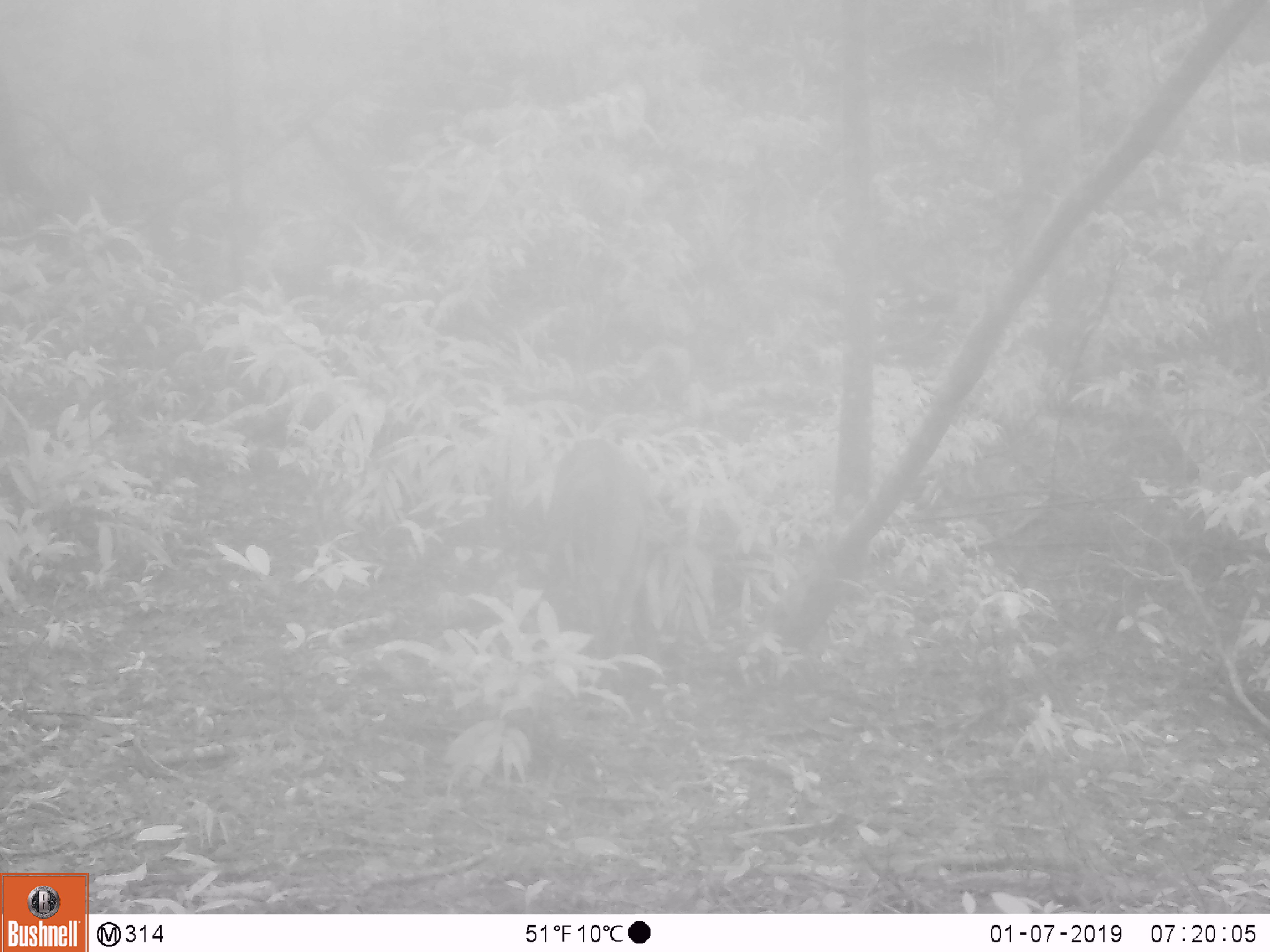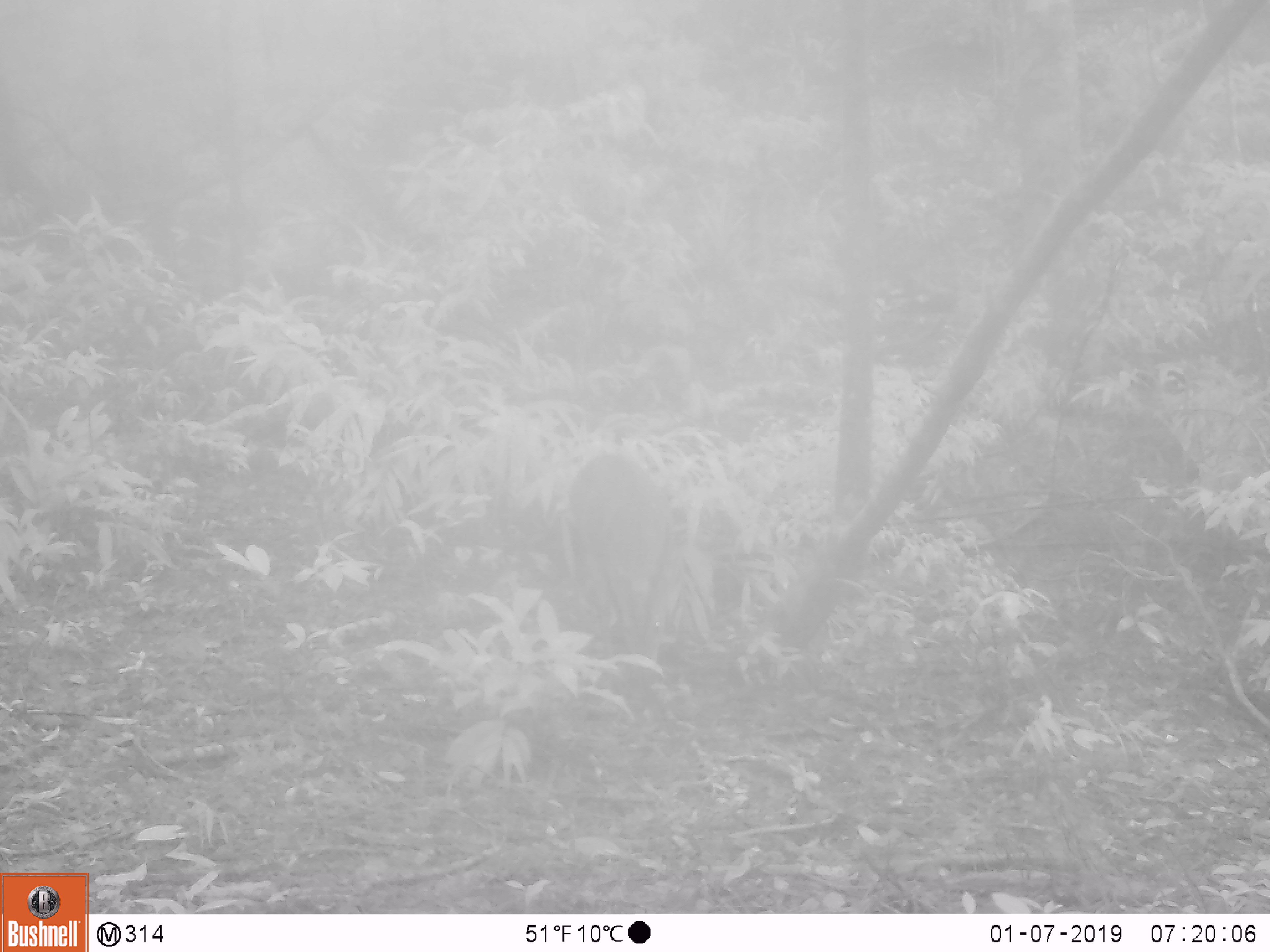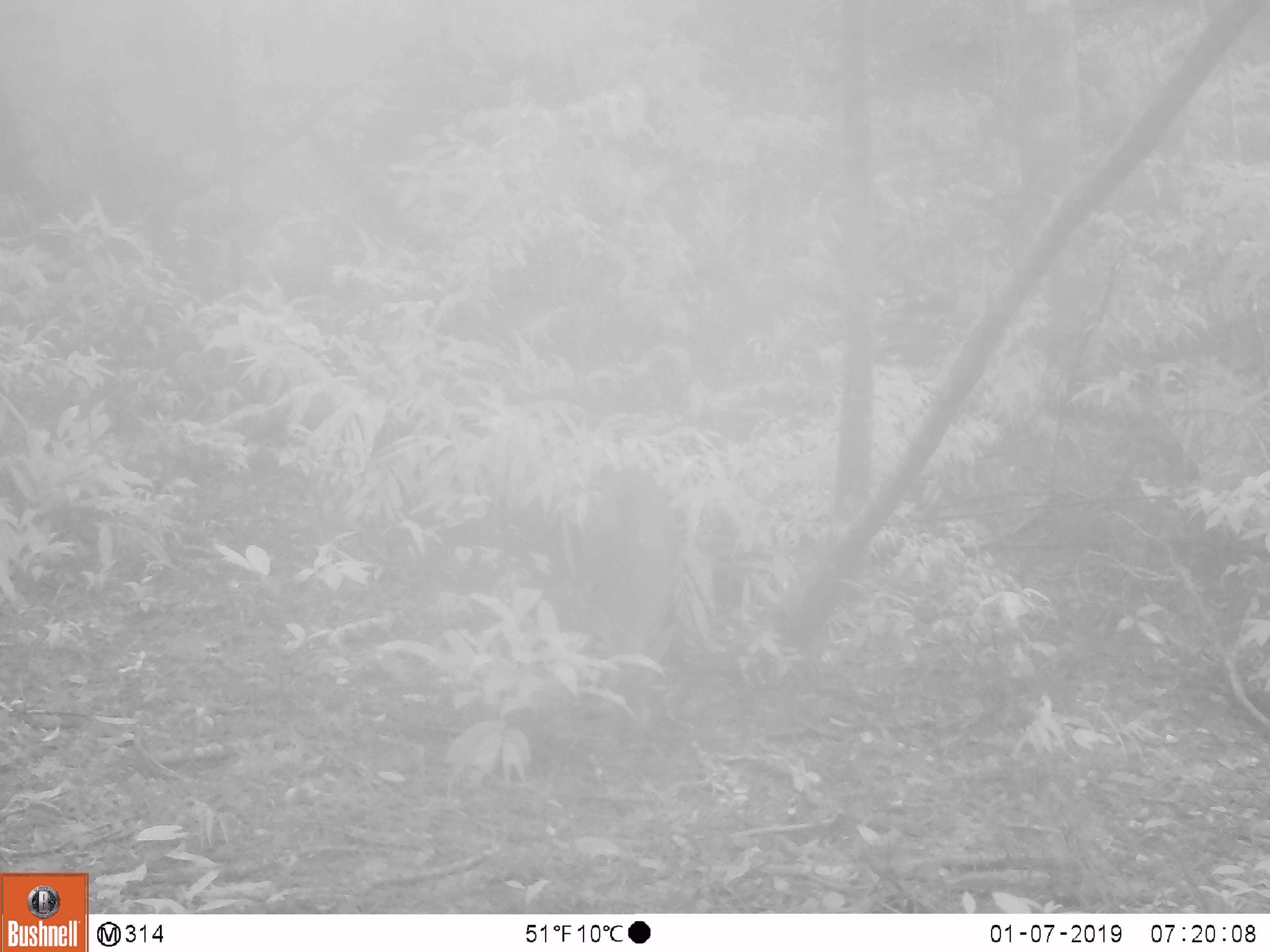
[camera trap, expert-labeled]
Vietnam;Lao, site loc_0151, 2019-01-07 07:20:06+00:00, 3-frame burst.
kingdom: Animalia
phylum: Chordata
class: Mammalia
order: Artiodactyla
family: Cervidae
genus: Muntiacus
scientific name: Muntiacus vuquangensis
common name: large-antlered muntjac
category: large antlered muntjac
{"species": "large antlered muntjac (large-antlered muntjac) (Muntiacus vuquangensis)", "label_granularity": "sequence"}